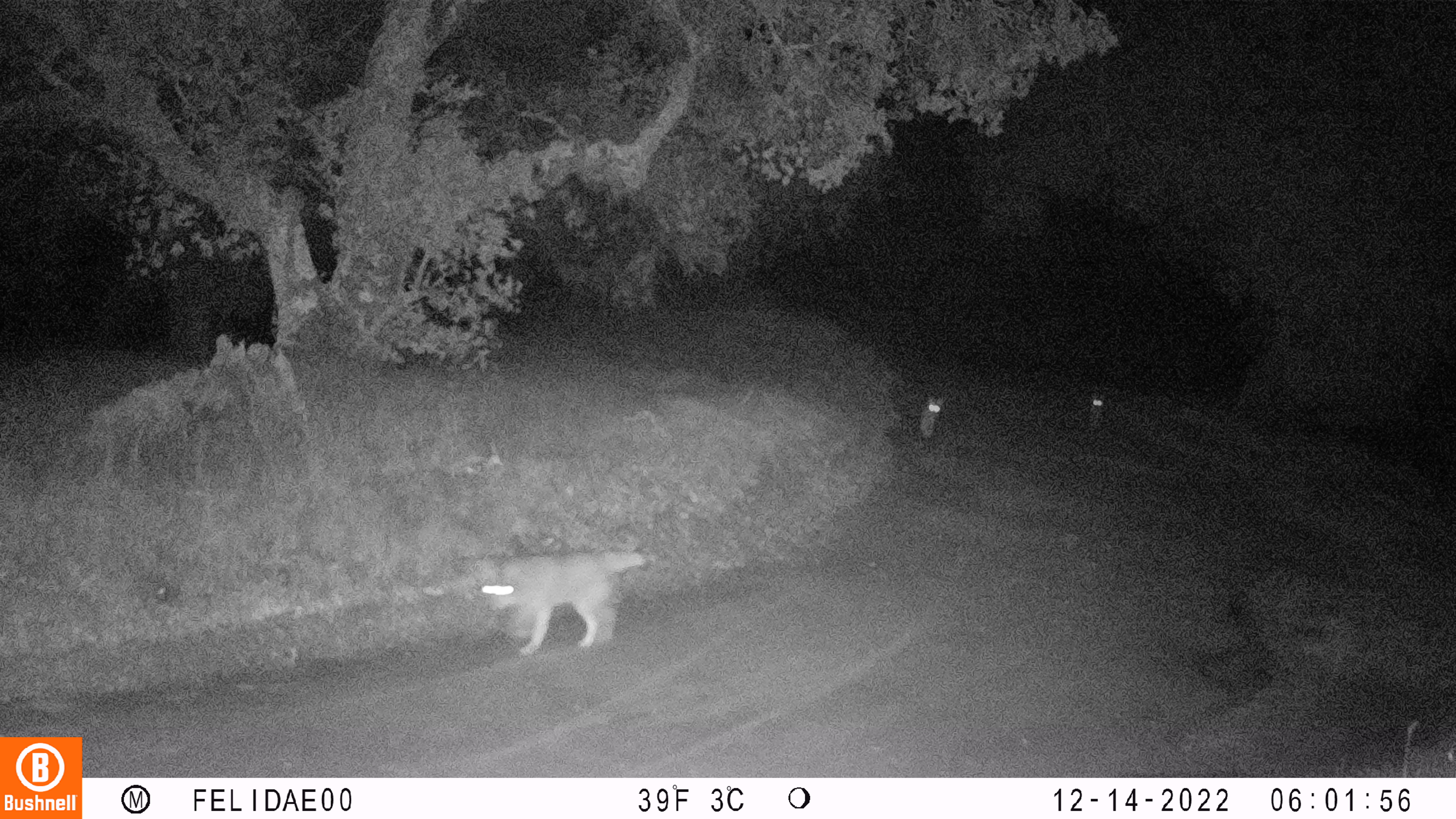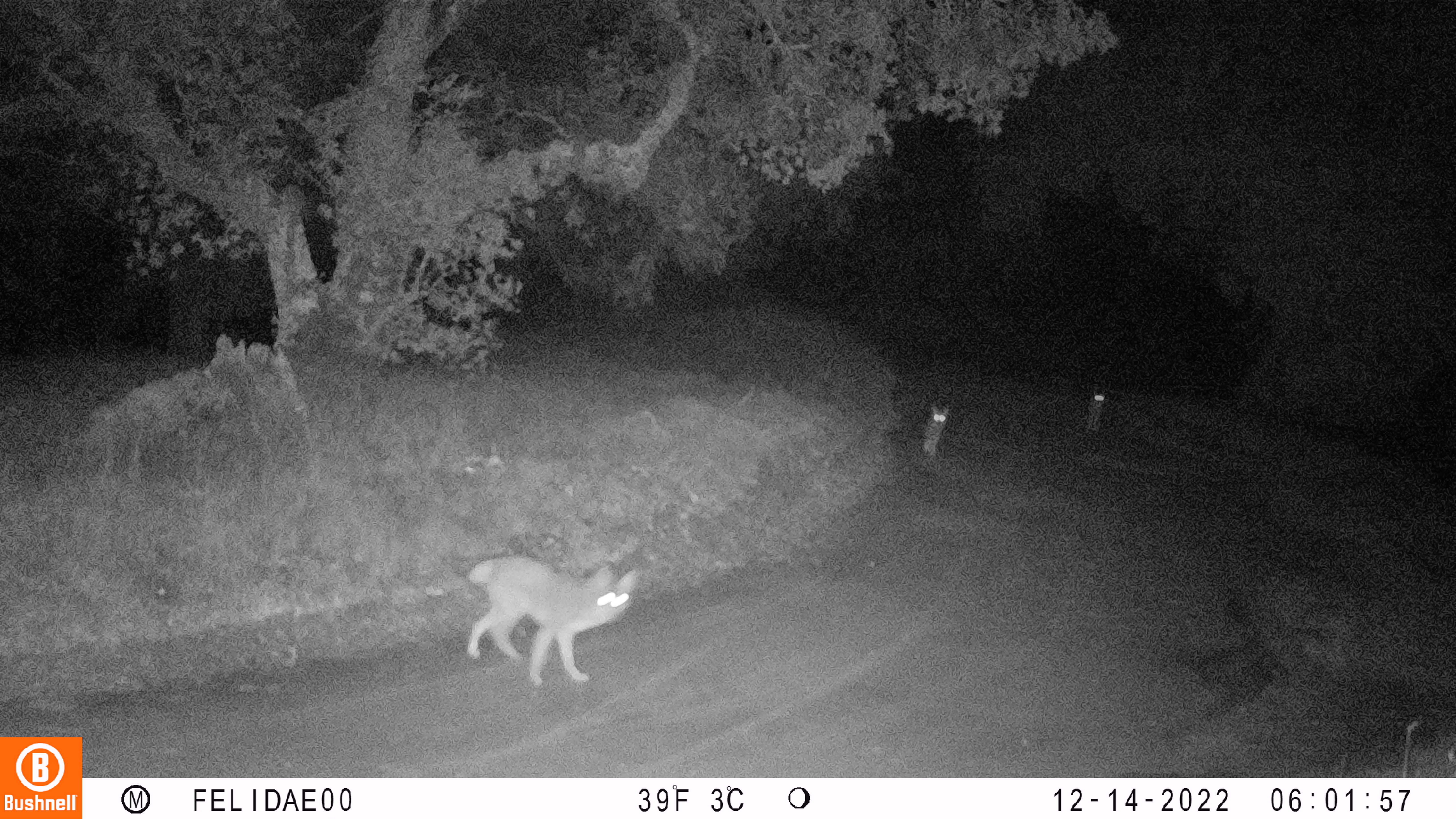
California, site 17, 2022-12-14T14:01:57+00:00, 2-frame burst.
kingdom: Animalia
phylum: Chordata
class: Mammalia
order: Carnivora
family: Canidae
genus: Canis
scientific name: Canis latrans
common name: coyote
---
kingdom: Animalia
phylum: Chordata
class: Mammalia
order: Carnivora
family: Canidae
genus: Urocyon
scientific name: Urocyon cinereoargenteus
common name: gray fox